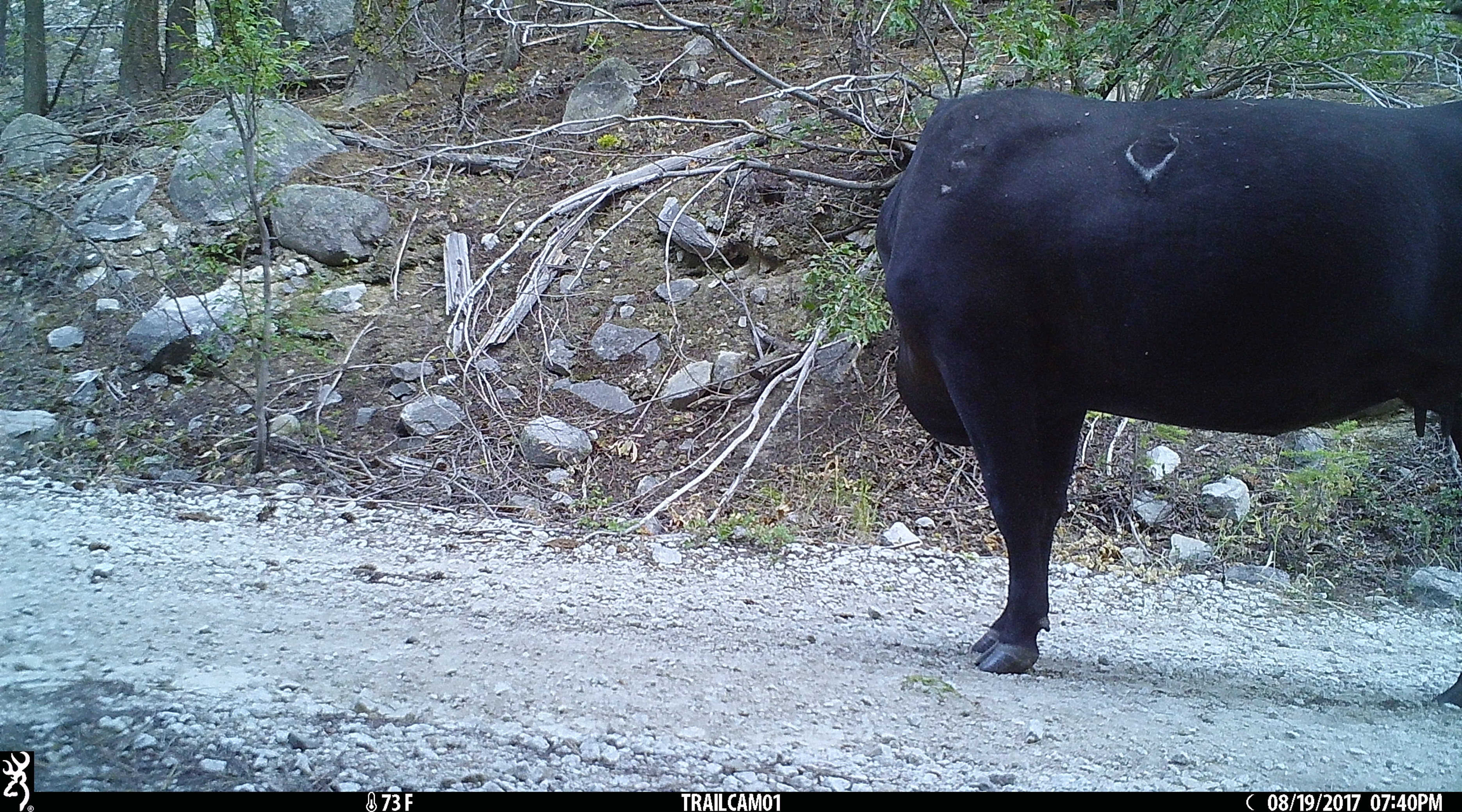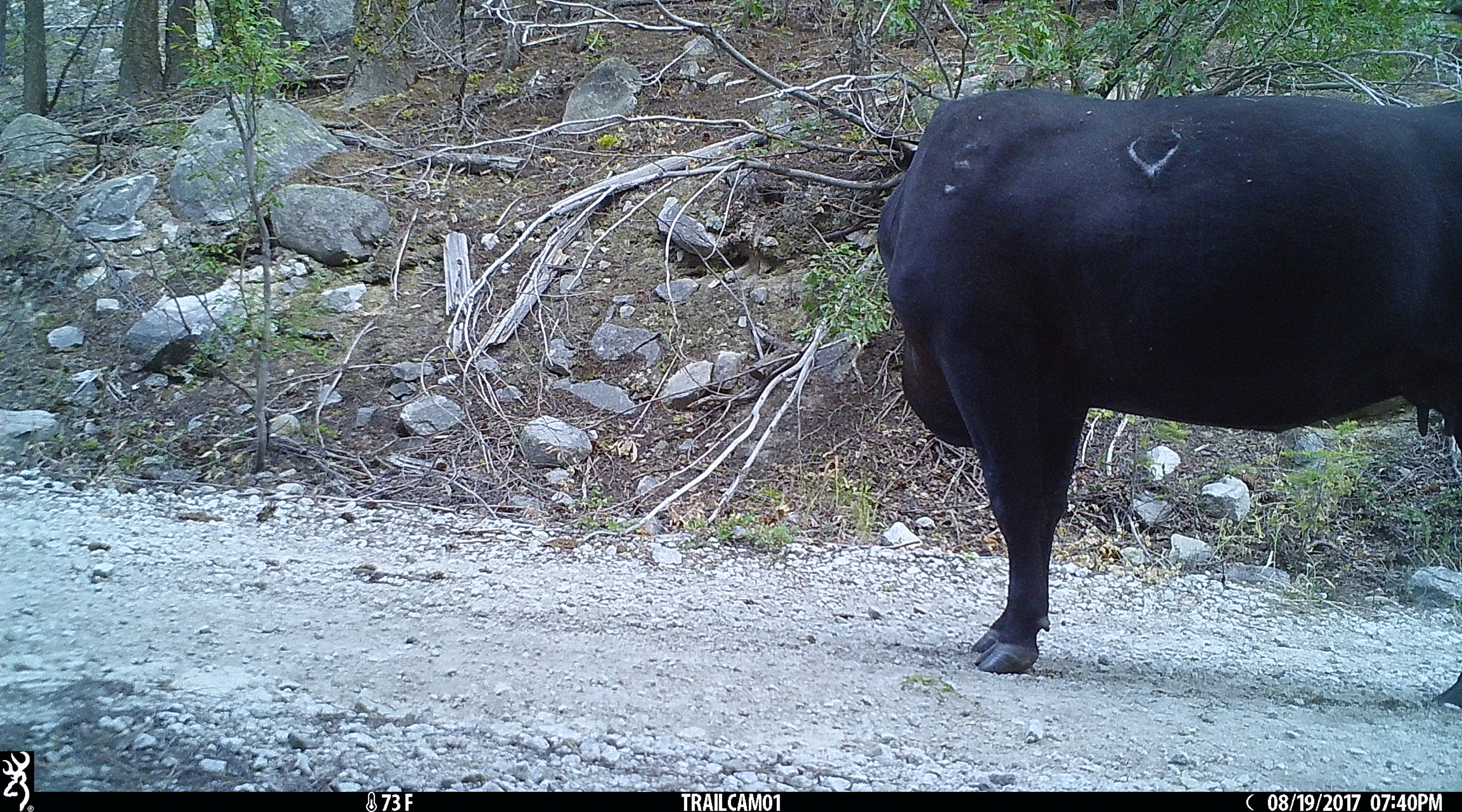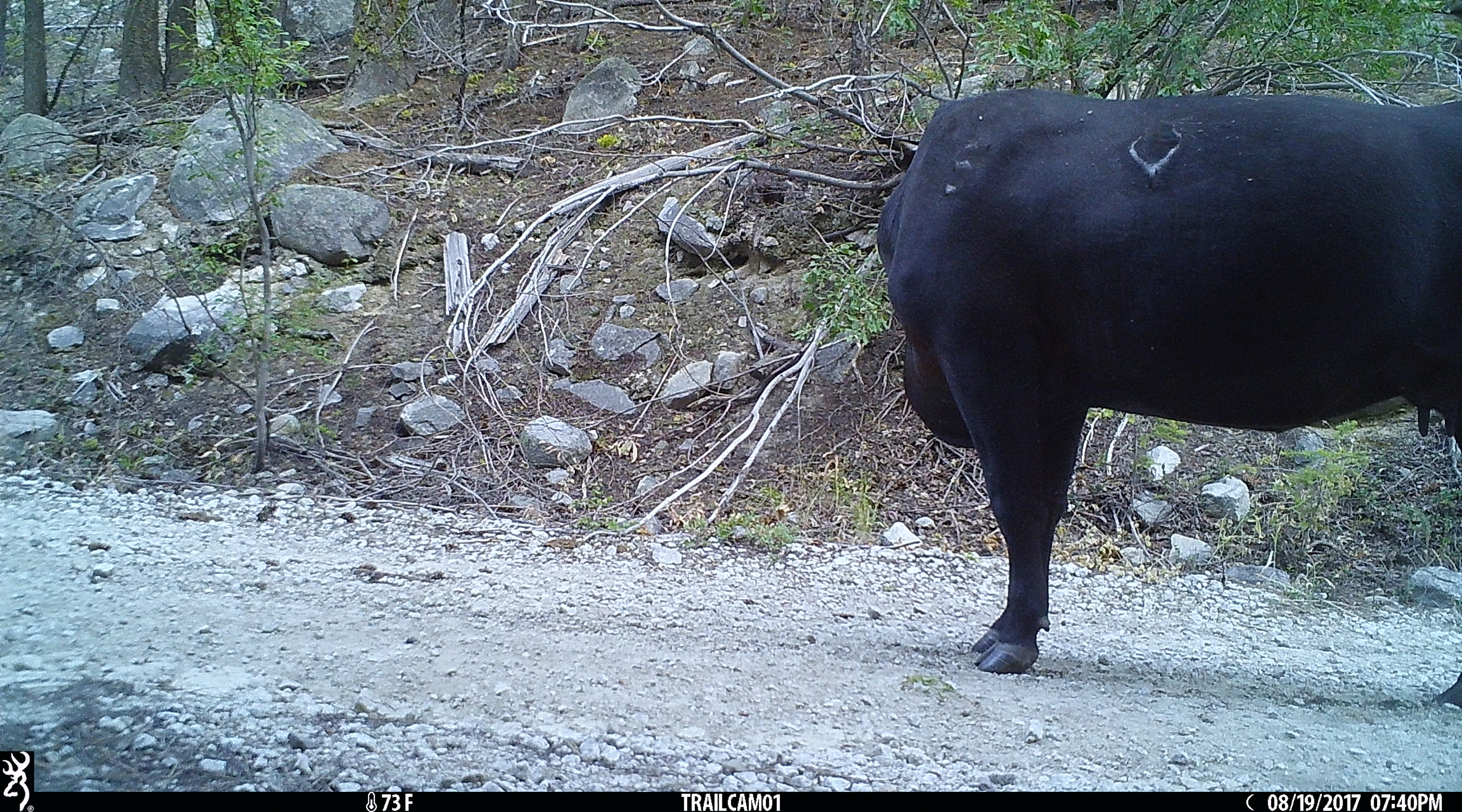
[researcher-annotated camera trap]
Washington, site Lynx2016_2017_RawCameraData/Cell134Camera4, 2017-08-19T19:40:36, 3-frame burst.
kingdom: Animalia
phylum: Chordata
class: Mammalia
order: Artiodactyla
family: Bovidae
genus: Bos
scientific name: Bos taurus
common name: domestic cattle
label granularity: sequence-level